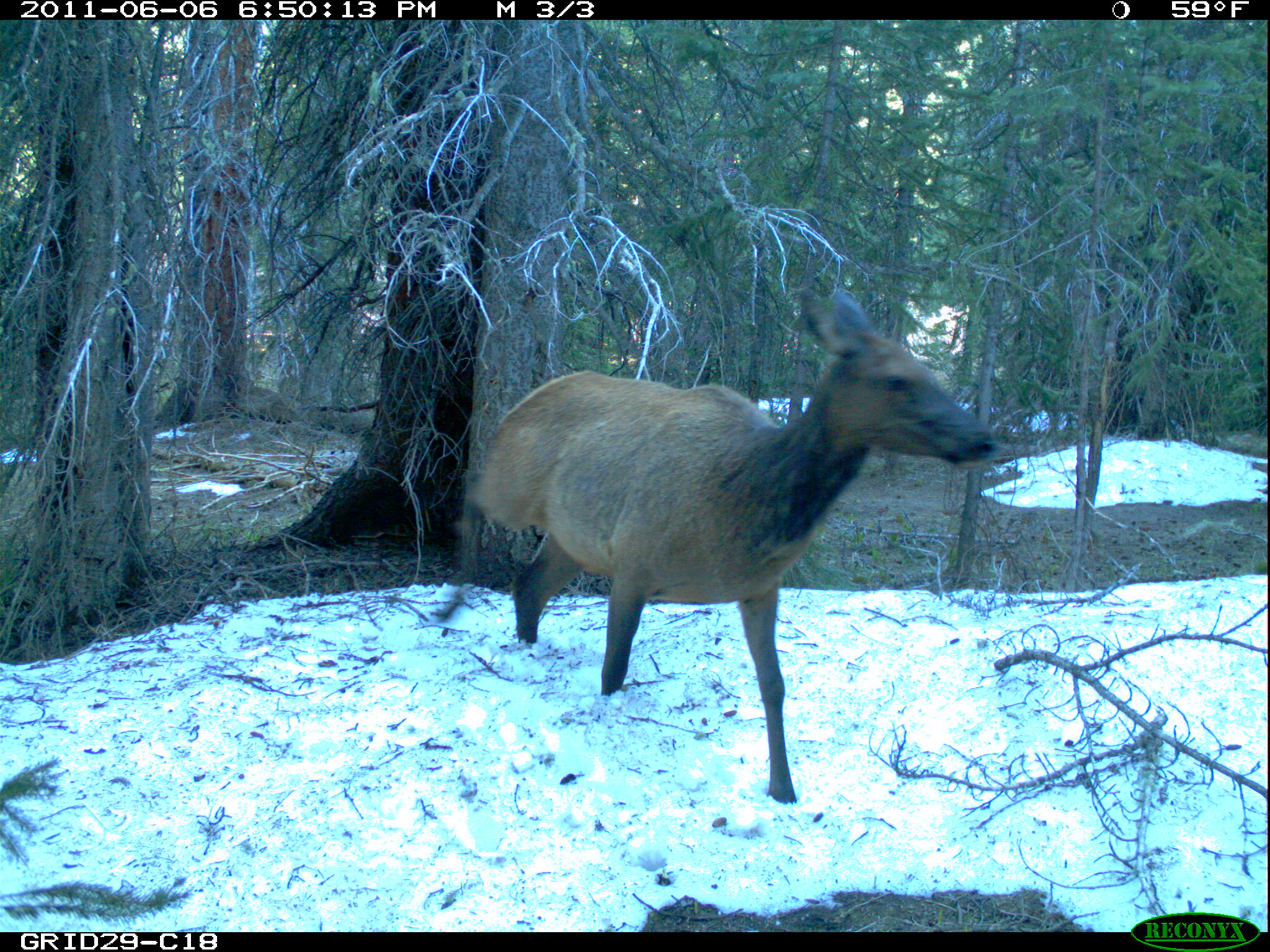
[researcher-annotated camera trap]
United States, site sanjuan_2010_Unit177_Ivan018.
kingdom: Animalia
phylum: Chordata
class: Mammalia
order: Artiodactyla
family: Cervidae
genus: Cervus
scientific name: Cervus elaphus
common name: red deer